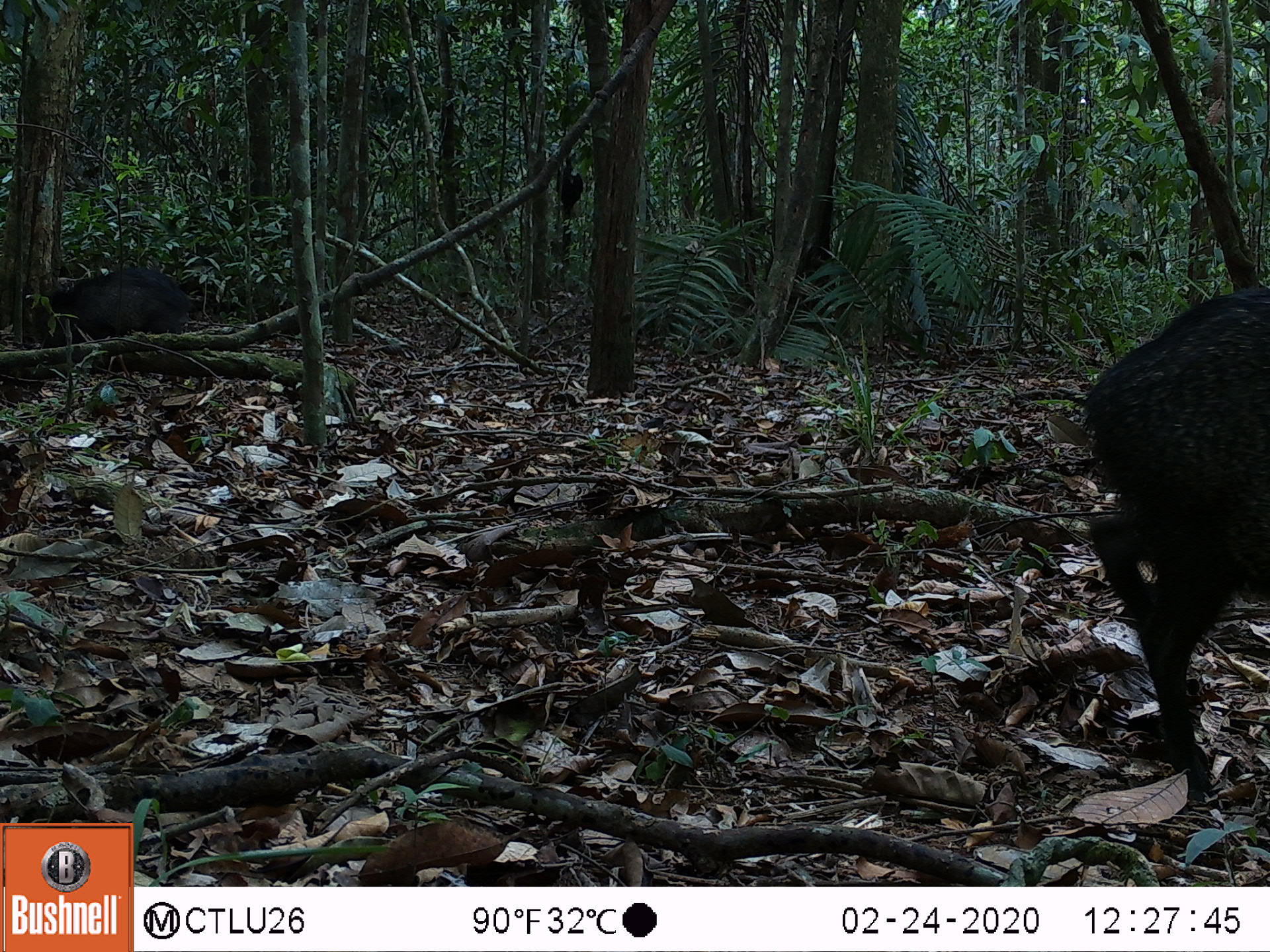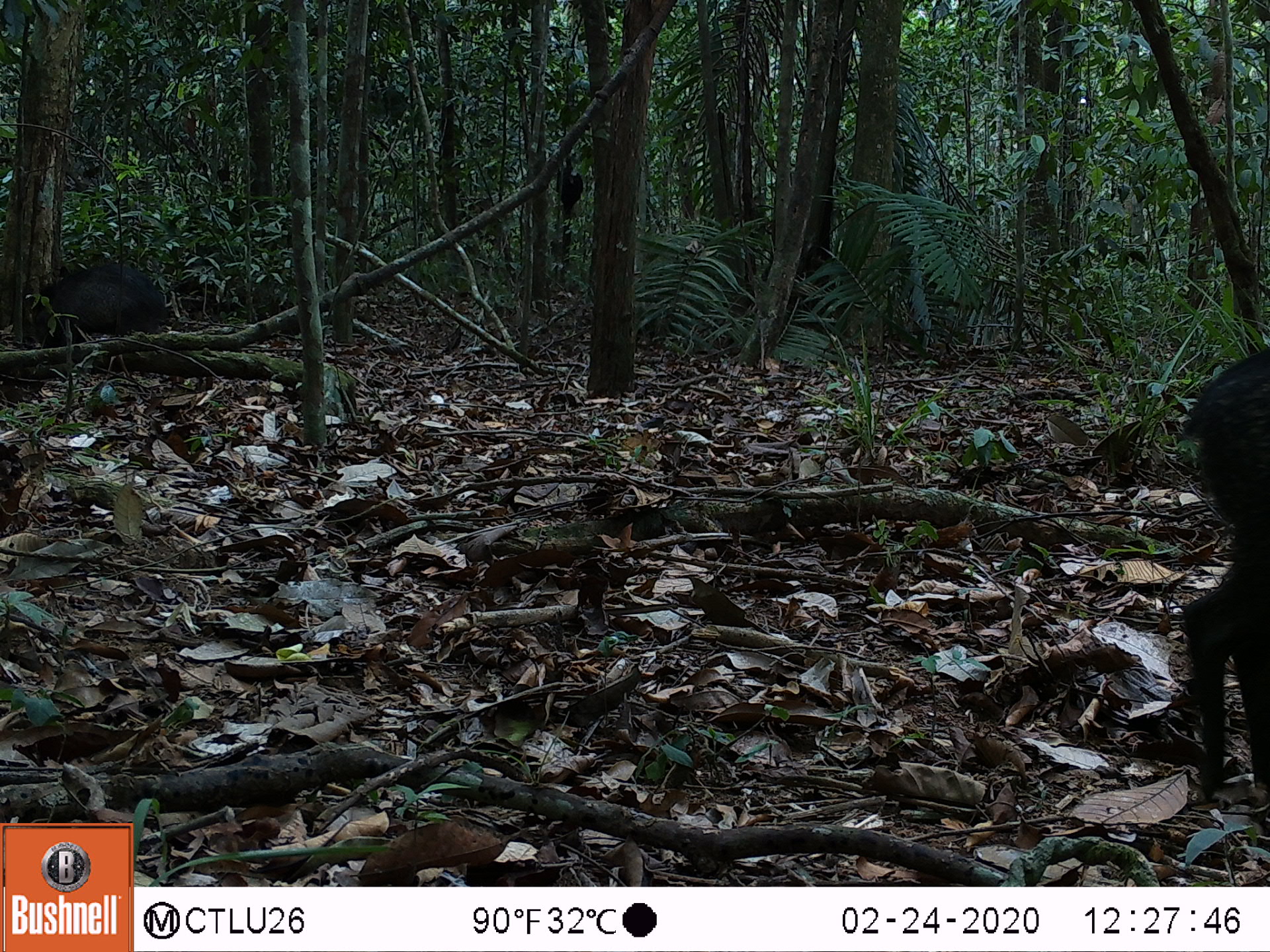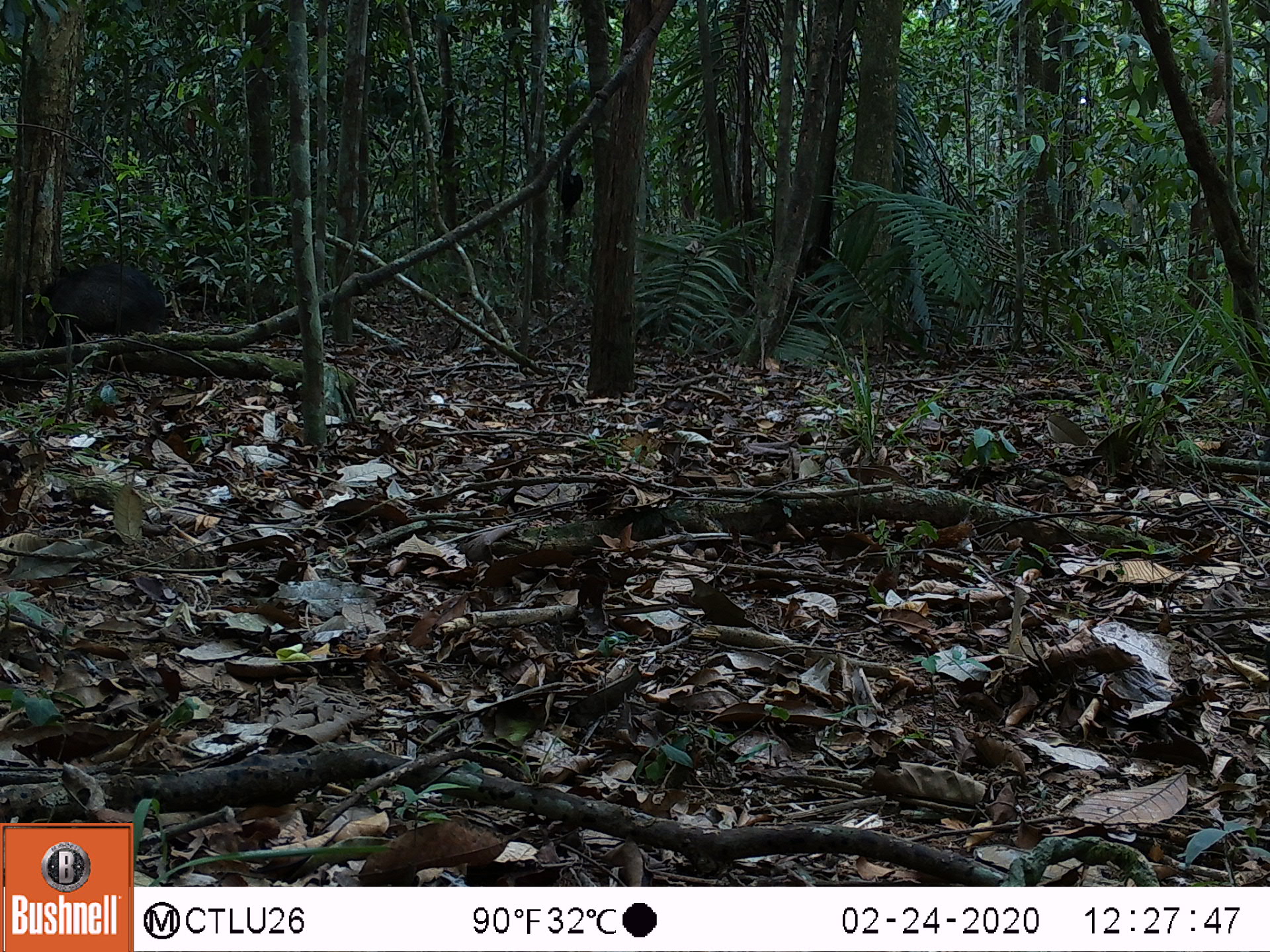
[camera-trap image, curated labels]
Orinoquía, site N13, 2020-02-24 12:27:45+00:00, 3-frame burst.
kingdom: Animalia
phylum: Chordata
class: Mammalia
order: Artiodactyla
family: Tayassuidae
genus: Pecari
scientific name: Pecari tajacu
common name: collared peccary